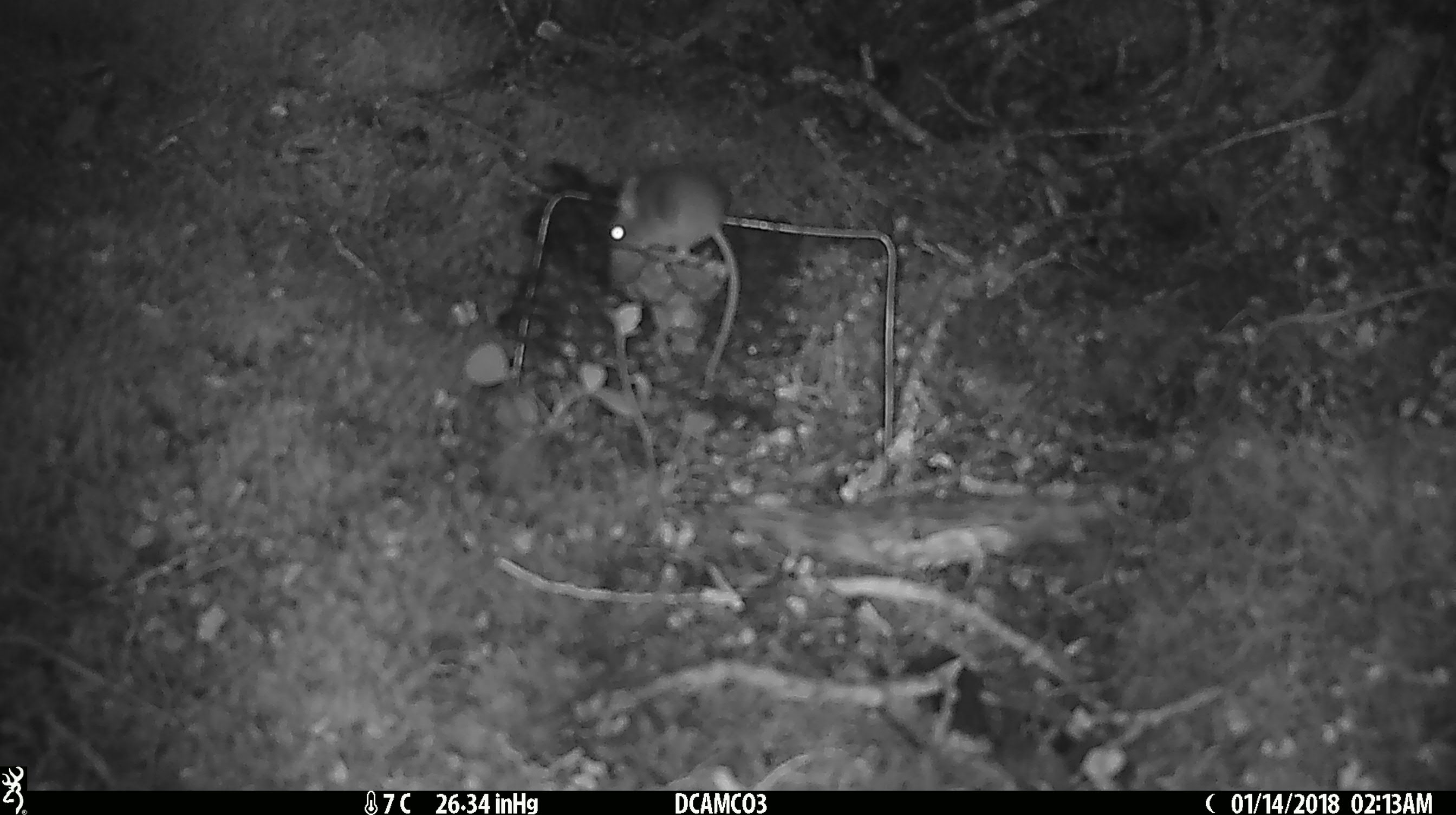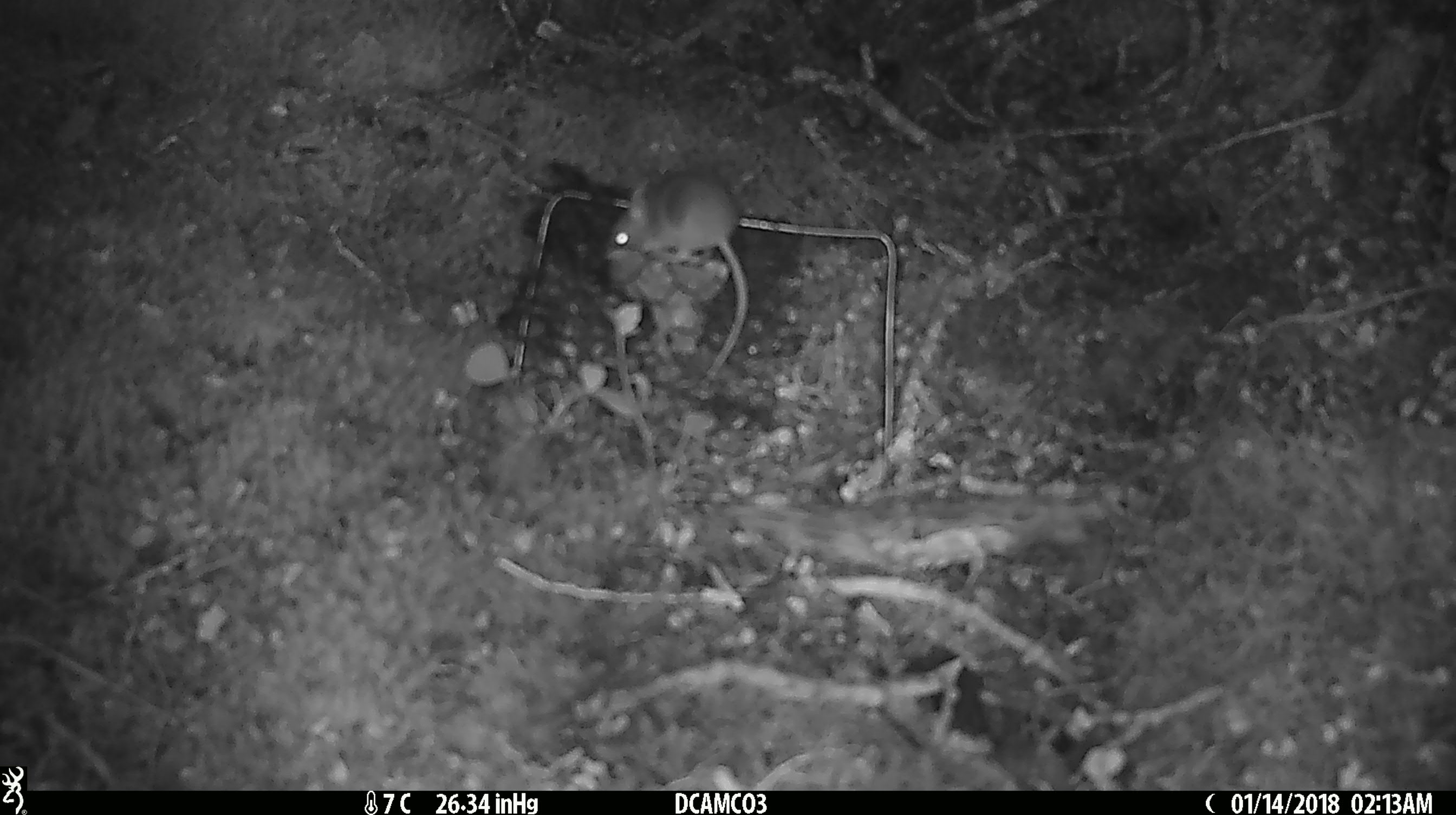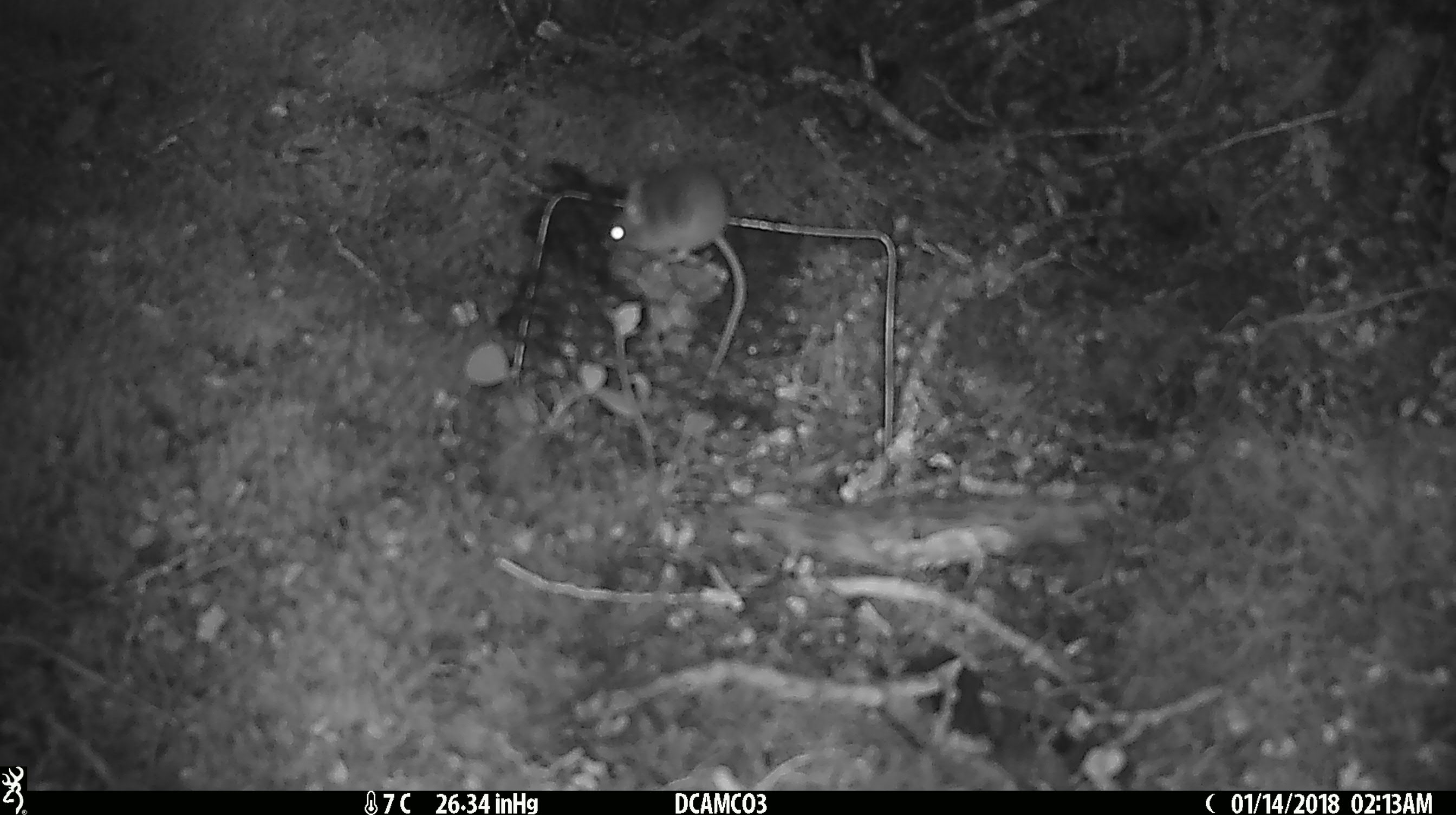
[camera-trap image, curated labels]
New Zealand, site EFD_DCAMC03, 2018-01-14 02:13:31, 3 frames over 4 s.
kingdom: Animalia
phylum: Chordata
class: Mammalia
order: Rodentia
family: Muridae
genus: Mus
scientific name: Mus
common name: mouse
Mouse (Mus).